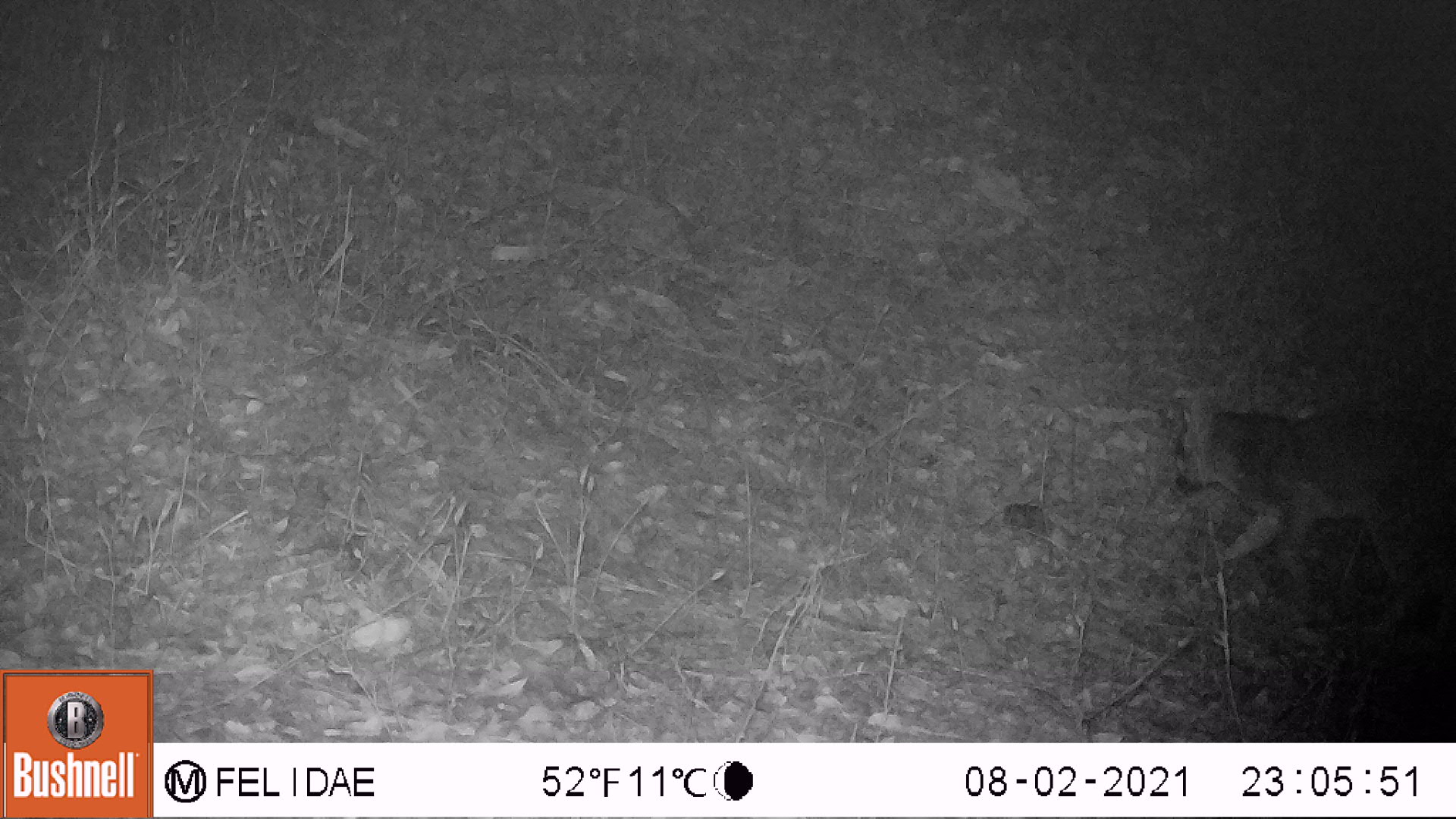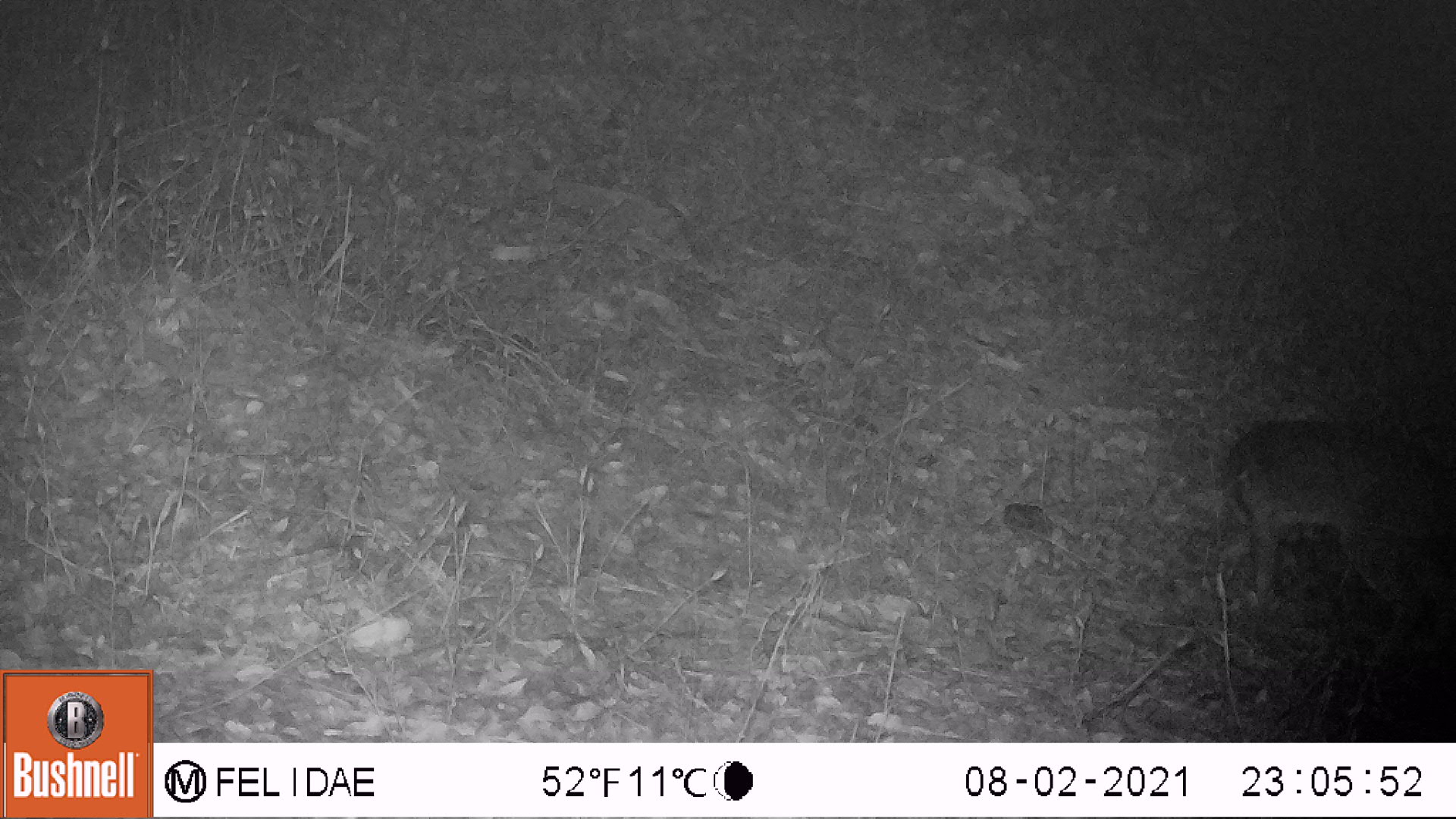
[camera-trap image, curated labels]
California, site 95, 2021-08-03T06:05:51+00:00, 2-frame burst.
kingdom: Animalia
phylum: Chordata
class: Mammalia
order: Carnivora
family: Canidae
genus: Urocyon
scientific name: Urocyon cinereoargenteus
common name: gray fox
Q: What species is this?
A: Gray fox (Urocyon cinereoargenteus).